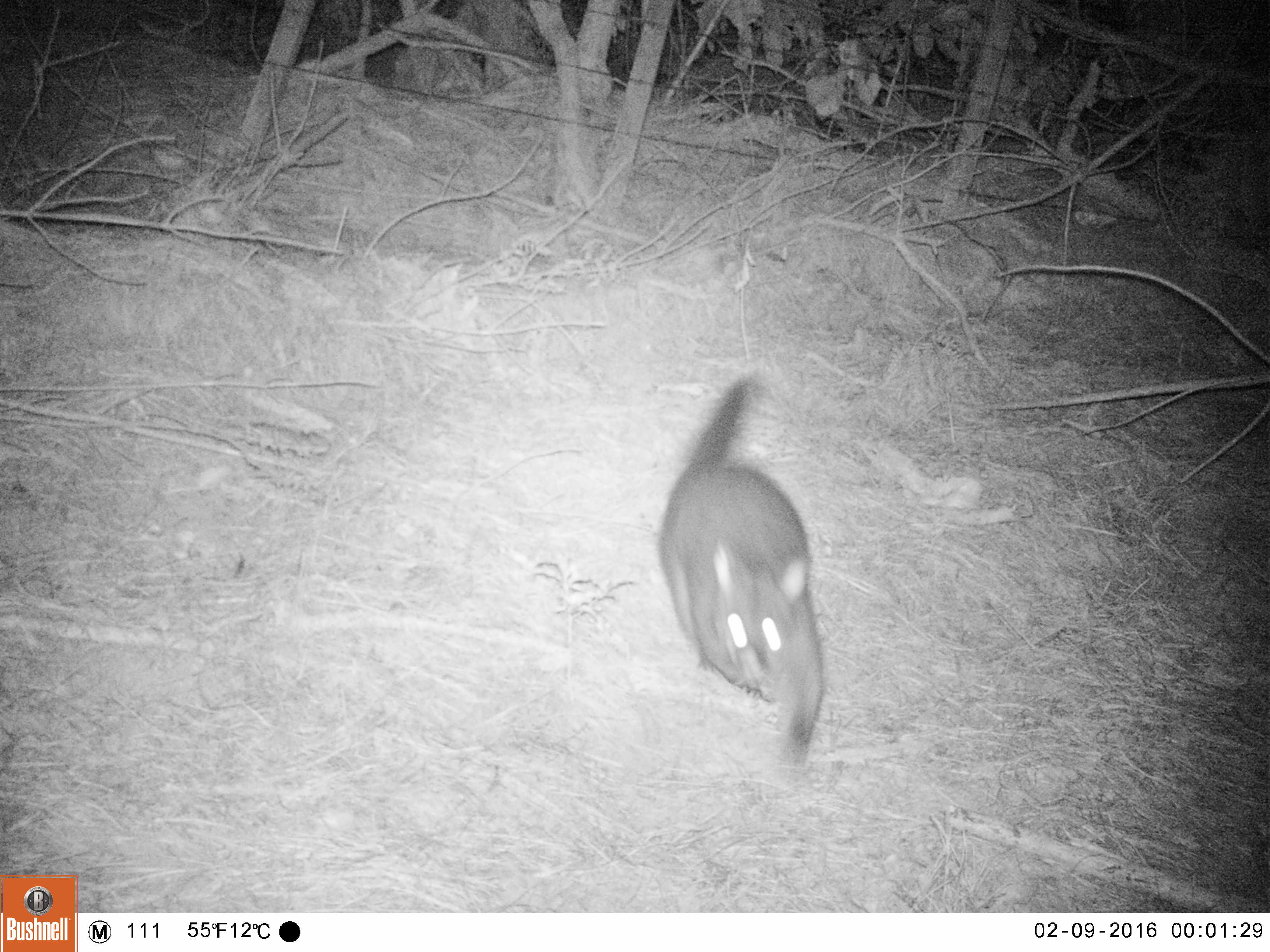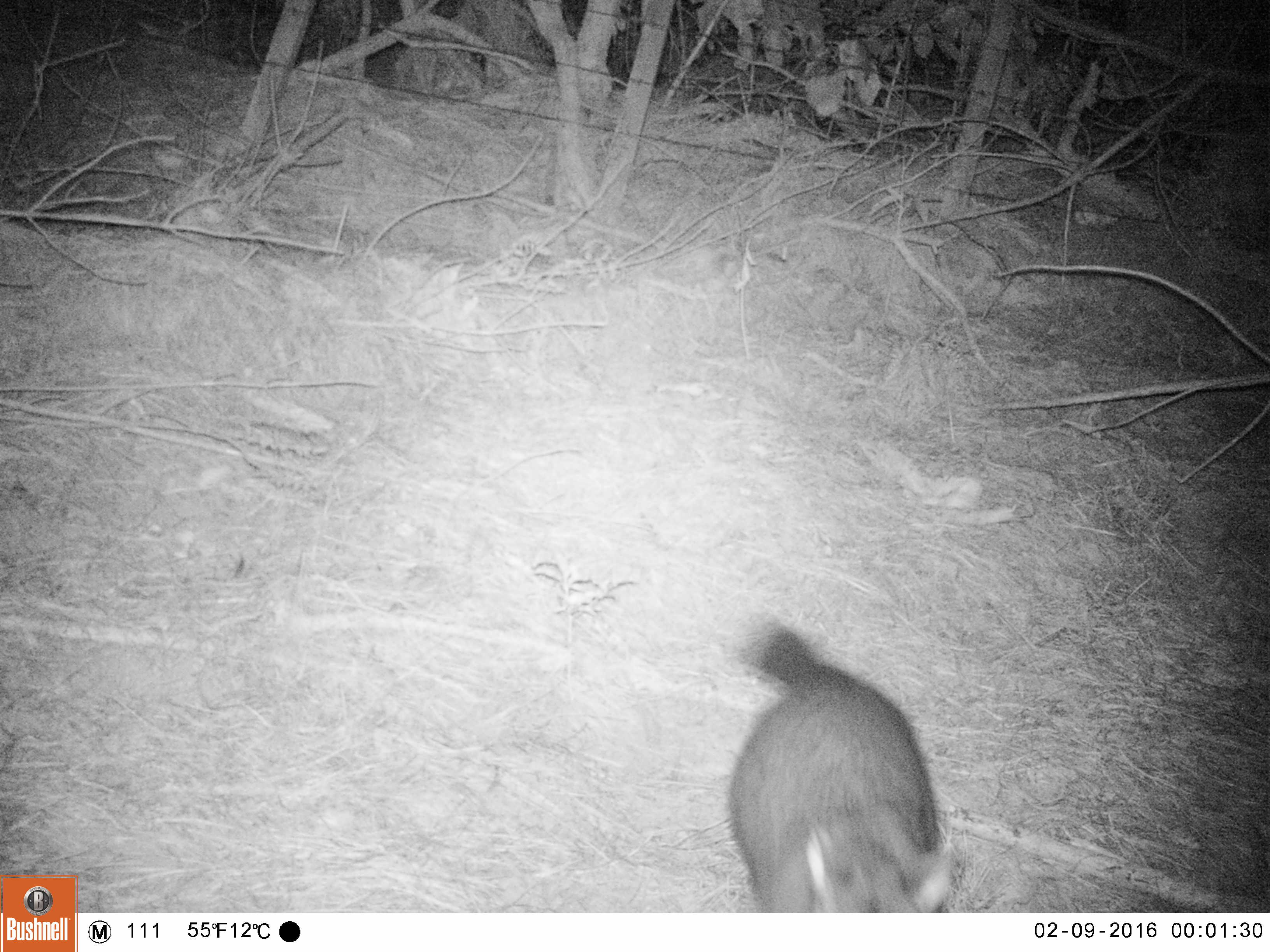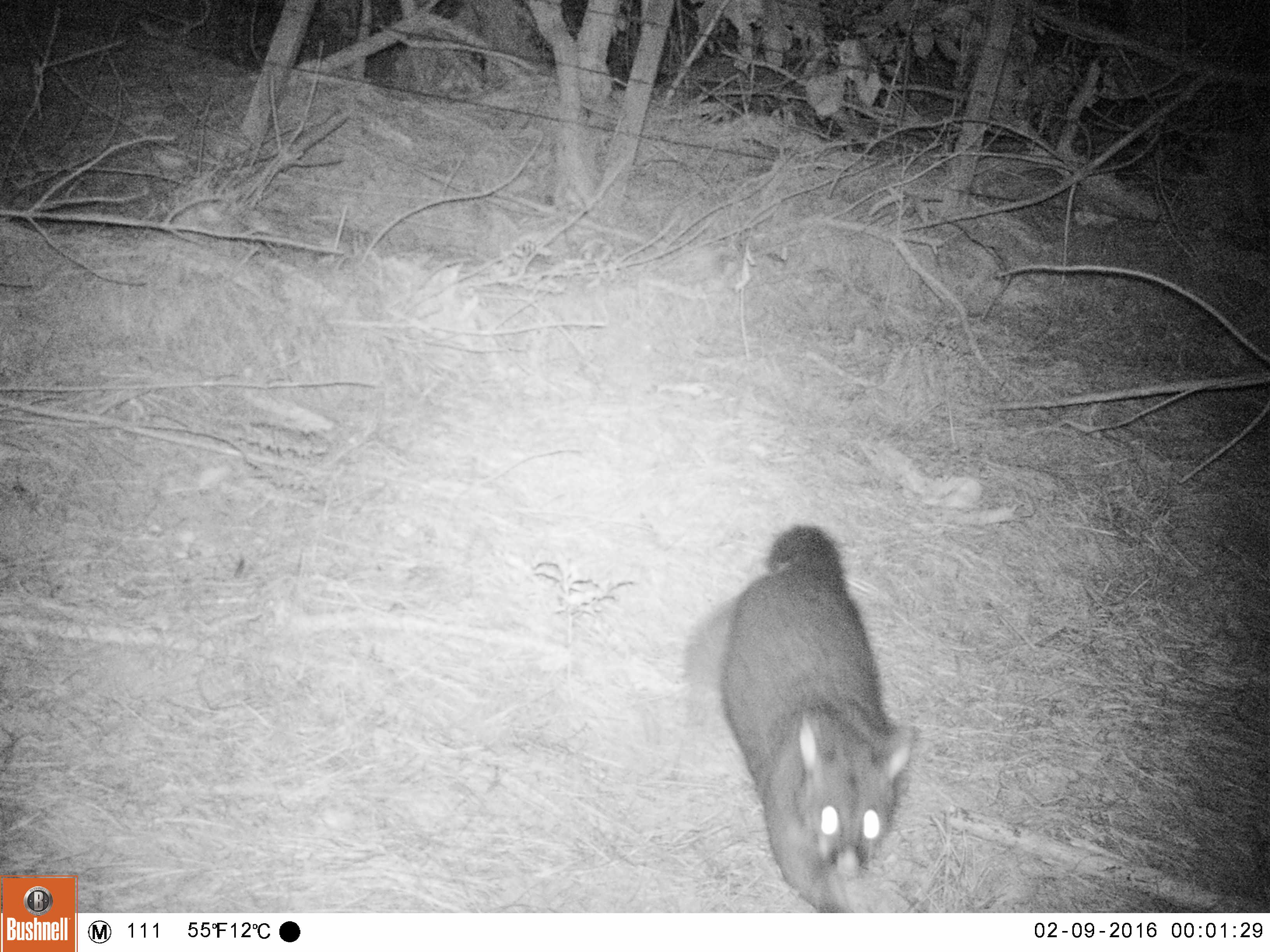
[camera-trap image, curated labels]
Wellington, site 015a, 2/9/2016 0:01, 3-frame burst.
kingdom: Animalia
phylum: Chordata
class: Mammalia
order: Didelphimorphia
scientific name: Didelphimorphia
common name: possum